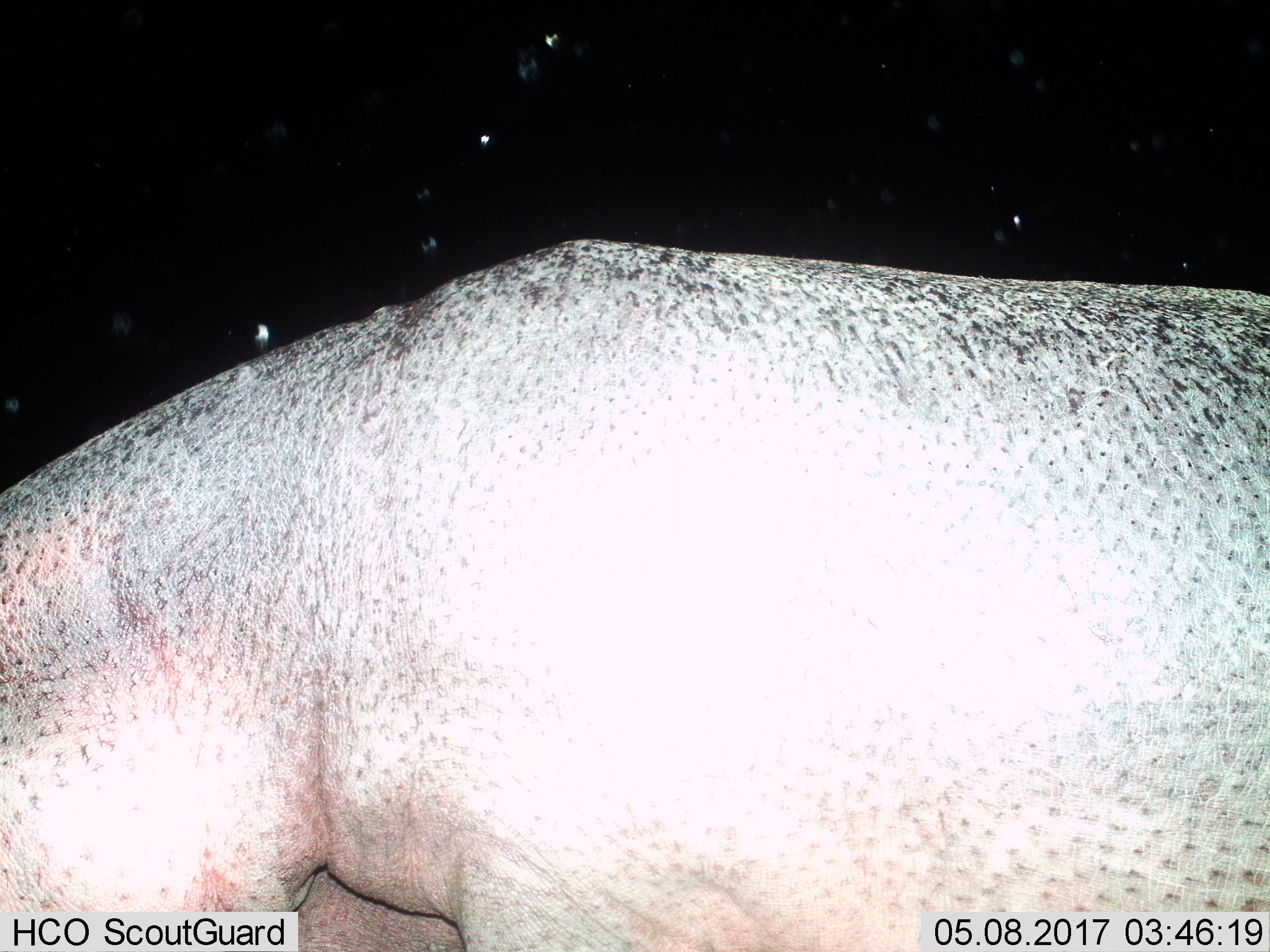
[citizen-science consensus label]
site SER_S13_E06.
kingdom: Animalia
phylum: Chordata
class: Mammalia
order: Artiodactyla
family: Hippopotamidae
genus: Hippopotamus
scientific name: Hippopotamus amphibius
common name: hippopotamus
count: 1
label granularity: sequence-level